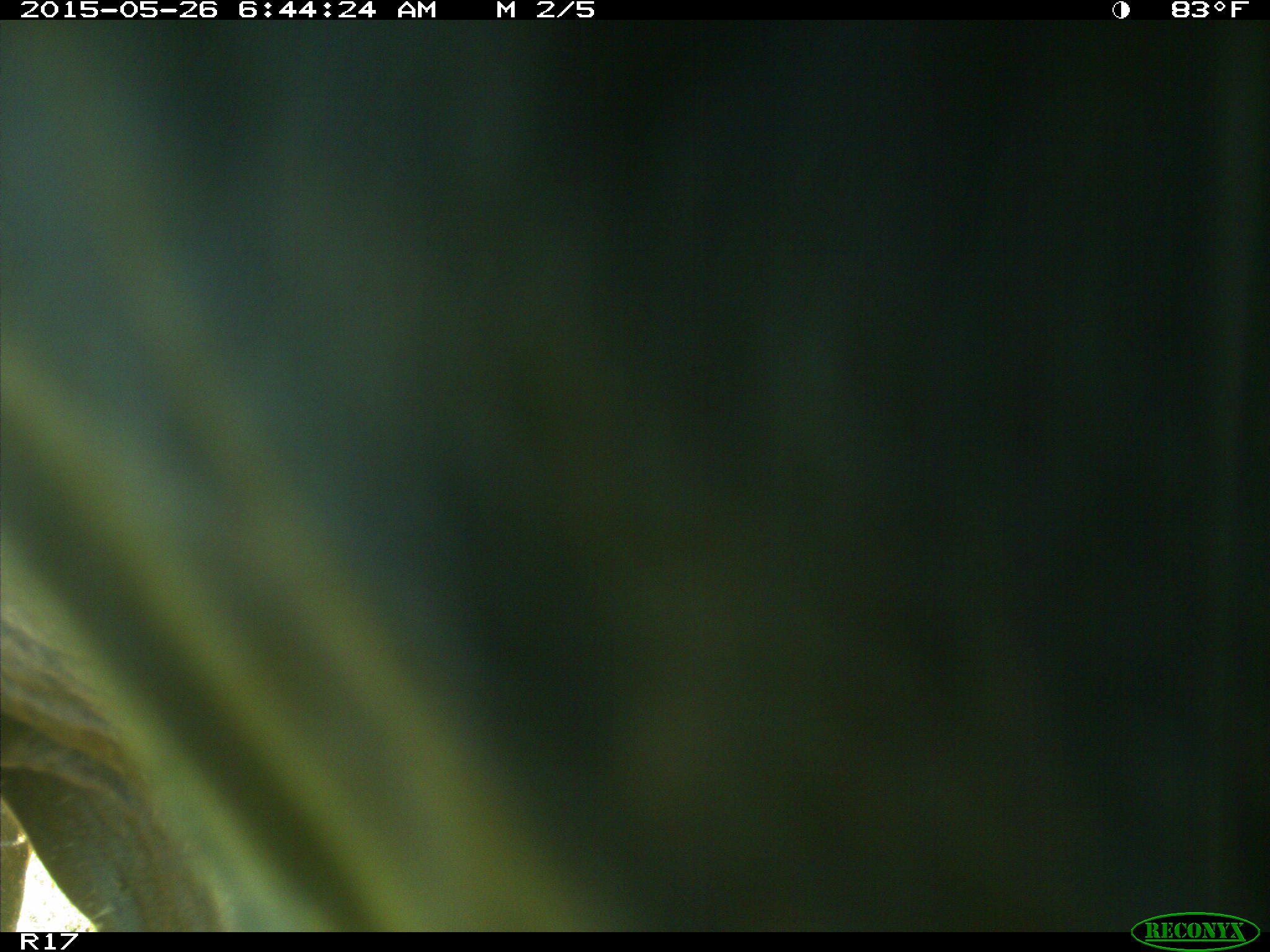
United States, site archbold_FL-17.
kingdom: Animalia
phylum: Chordata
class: Mammalia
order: Artiodactyla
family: Bovidae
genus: Bos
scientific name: Bos taurus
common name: domestic cow